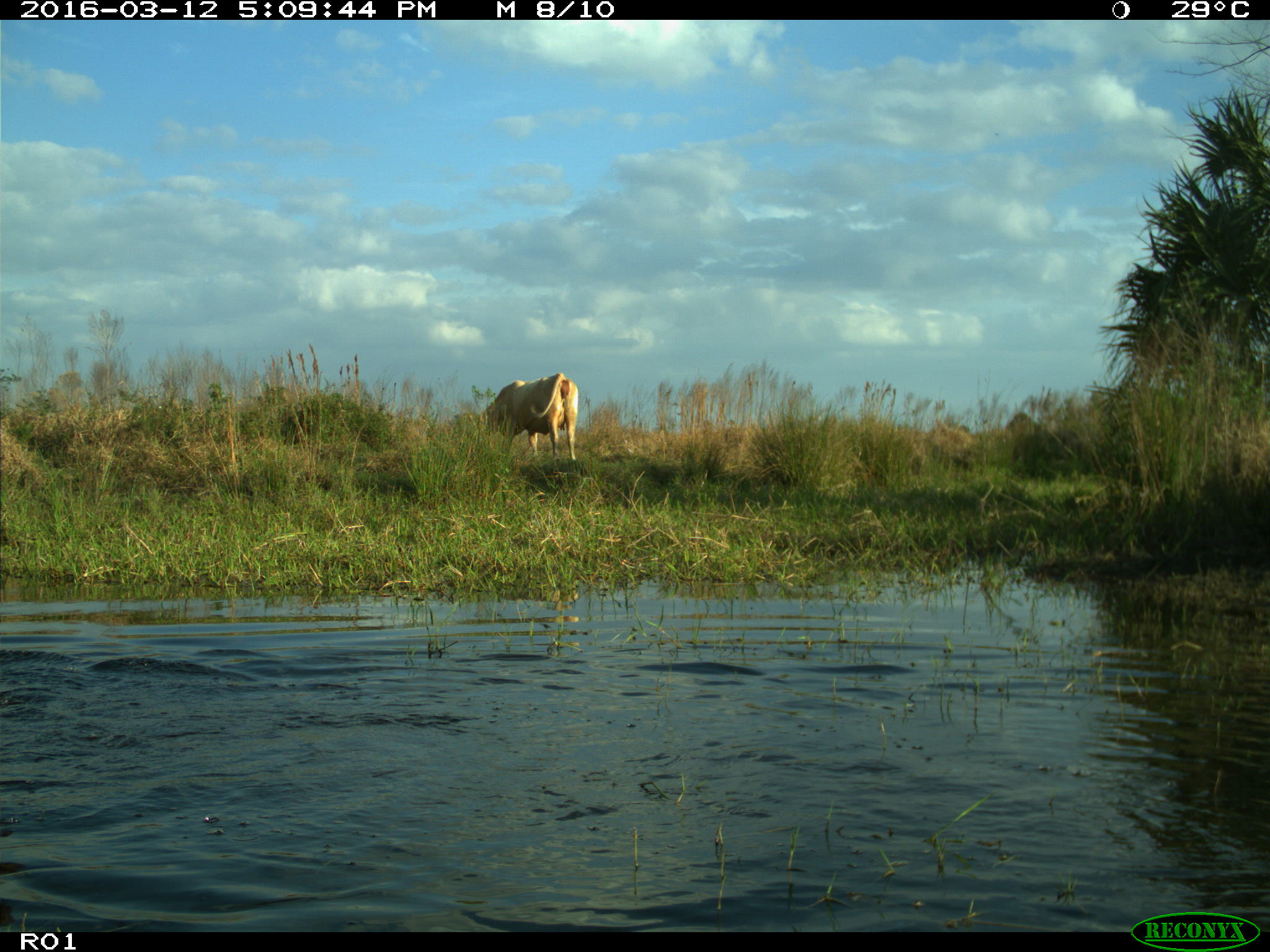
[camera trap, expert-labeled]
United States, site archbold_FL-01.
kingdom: Animalia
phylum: Chordata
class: Mammalia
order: Artiodactyla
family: Bovidae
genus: Bos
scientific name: Bos taurus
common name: domestic cow